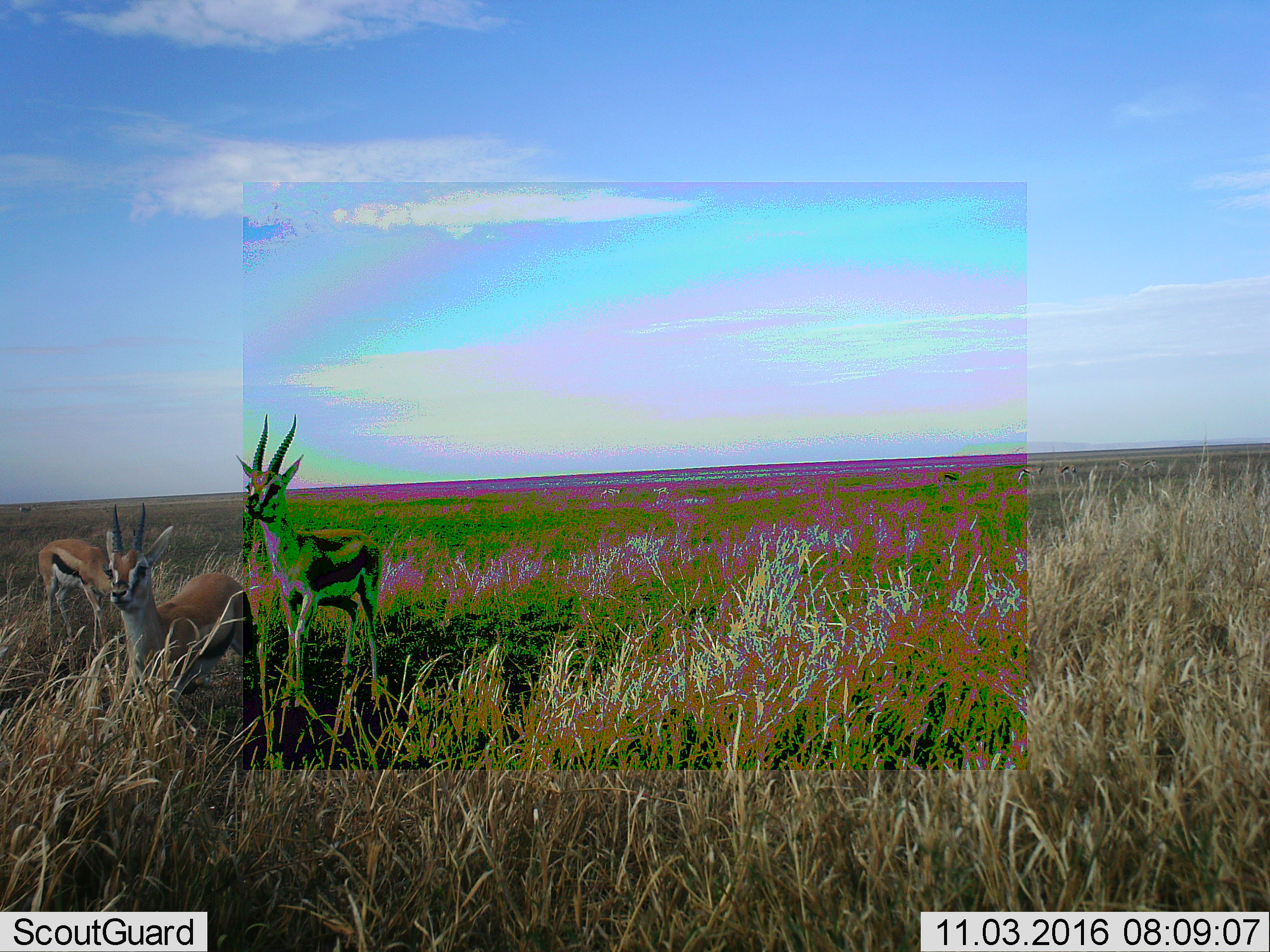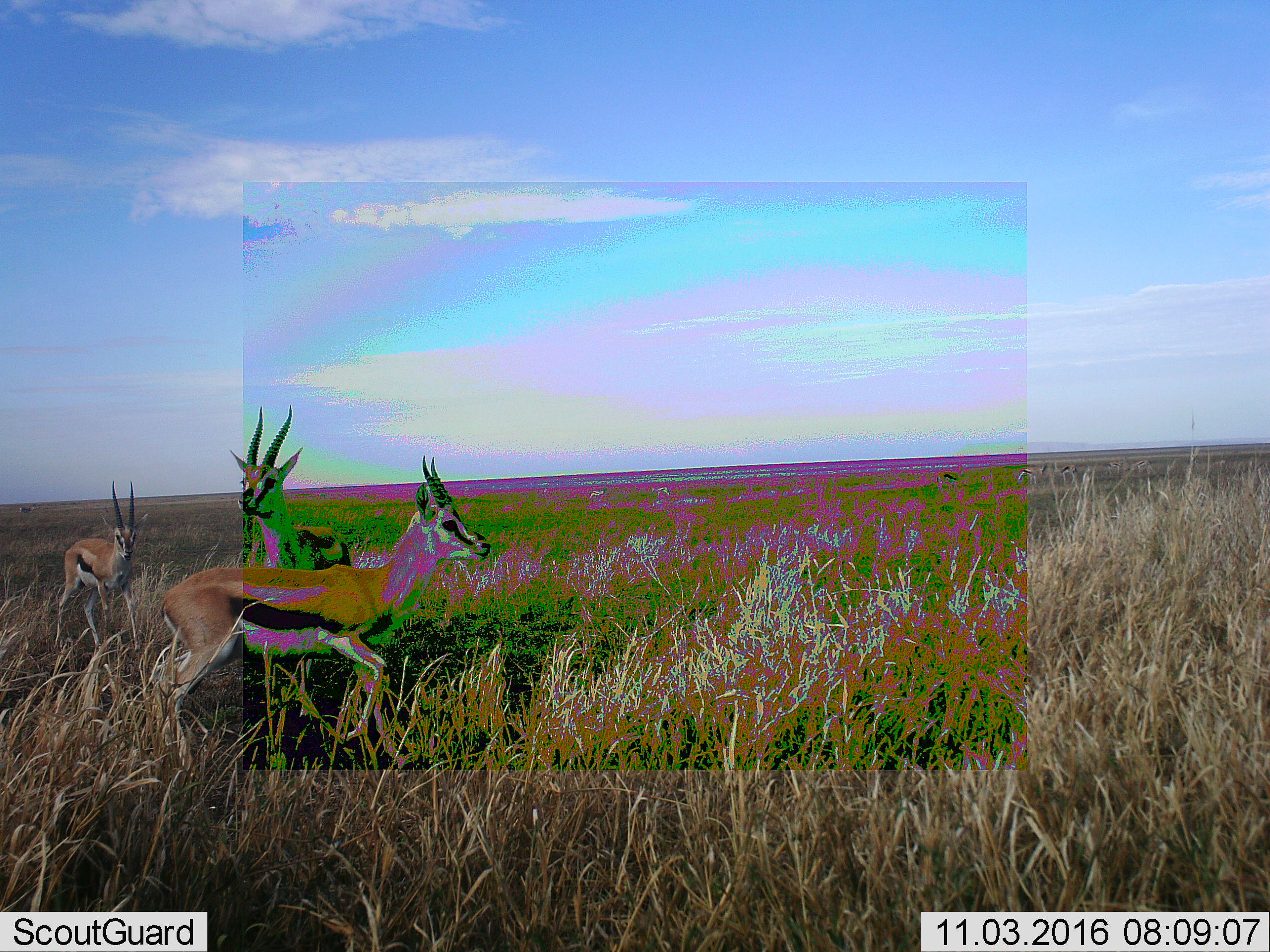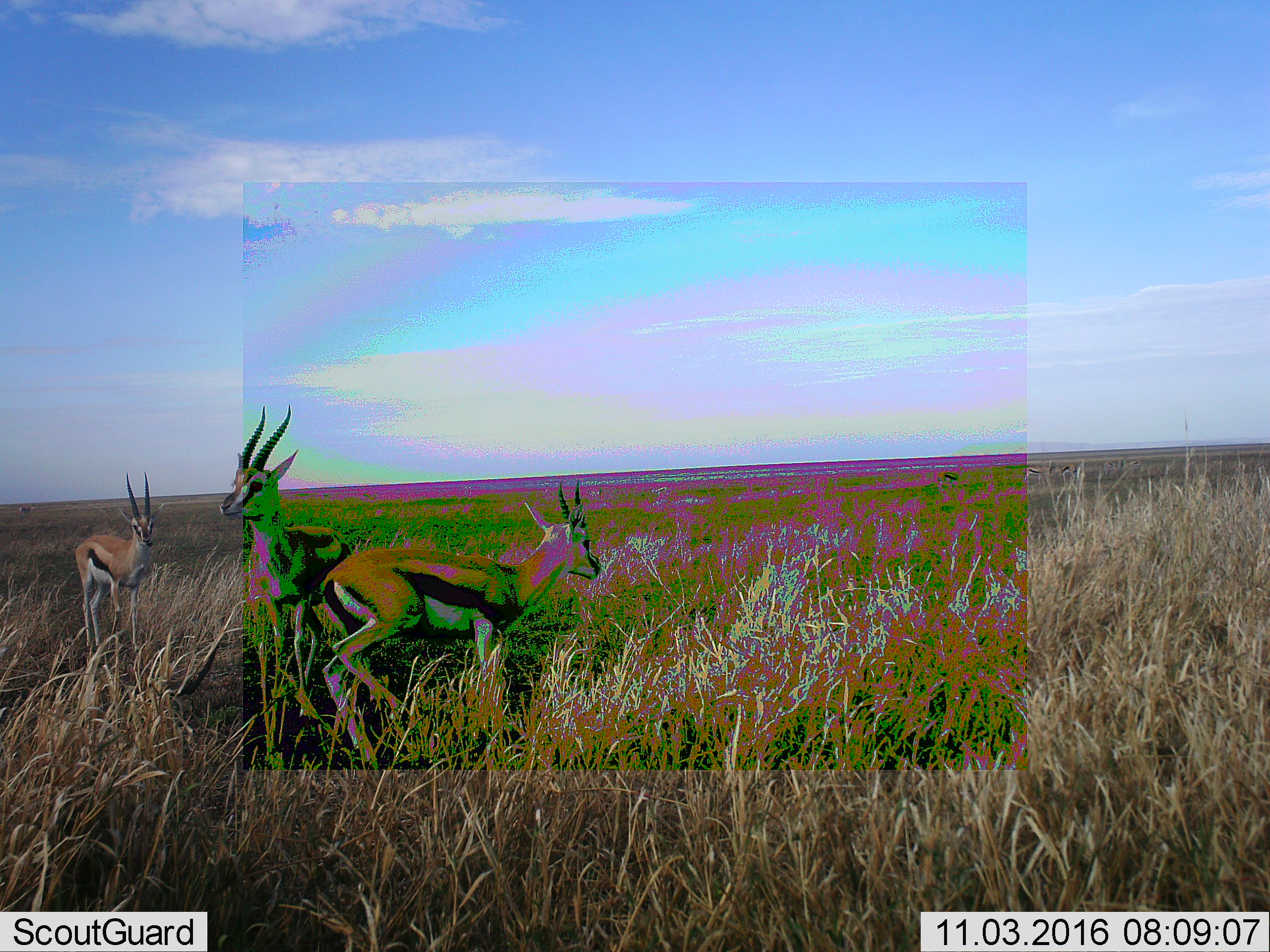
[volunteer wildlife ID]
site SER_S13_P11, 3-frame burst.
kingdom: Animalia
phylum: Chordata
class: Mammalia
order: Artiodactyla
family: Bovidae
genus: Eudorcas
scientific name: Eudorcas thomsonii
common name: thomson's gazelle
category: gazellethomsons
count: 7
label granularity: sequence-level